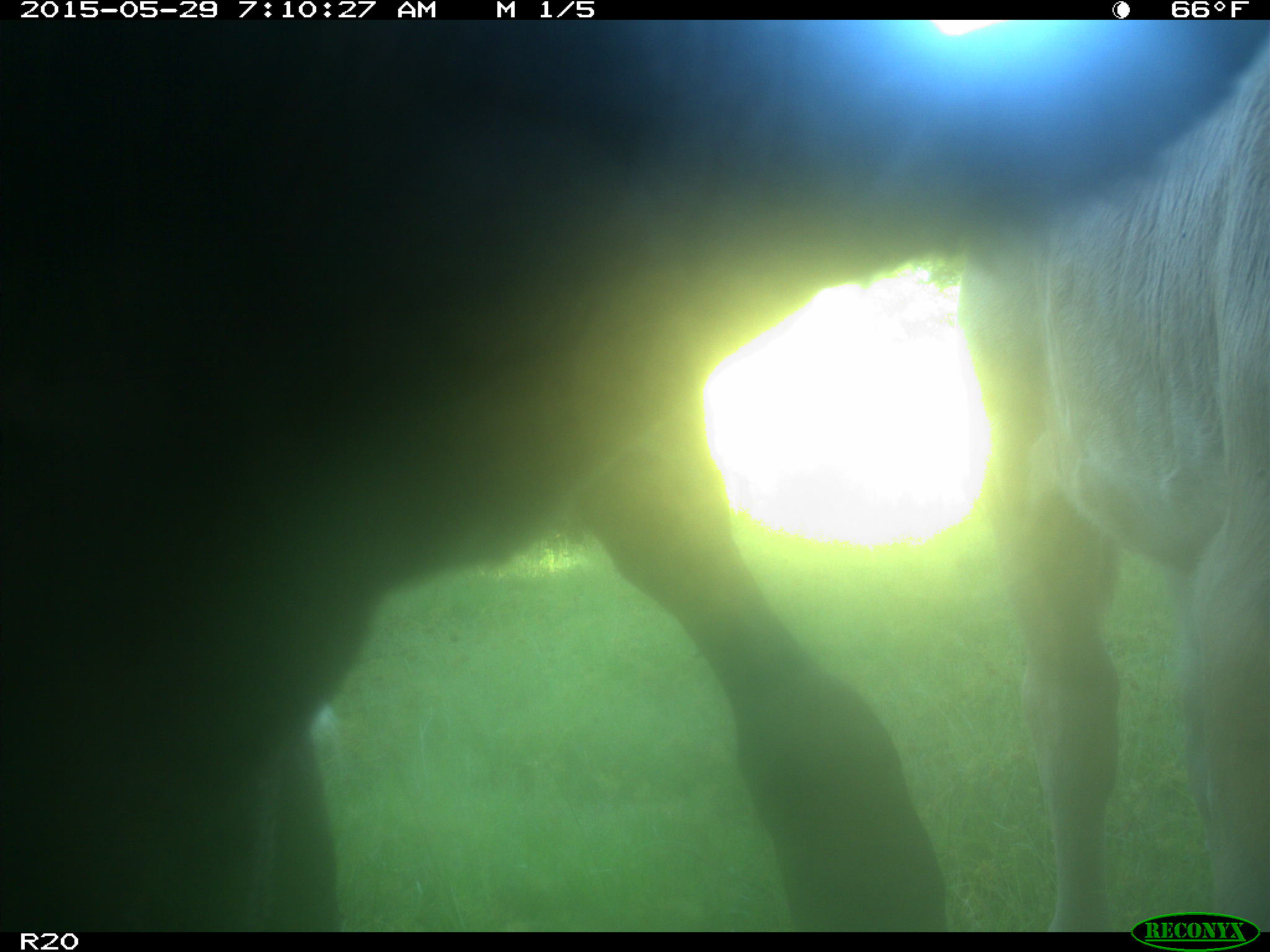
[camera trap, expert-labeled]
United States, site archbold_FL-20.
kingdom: Animalia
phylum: Chordata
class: Mammalia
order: Artiodactyla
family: Bovidae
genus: Bos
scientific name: Bos taurus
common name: domestic cow